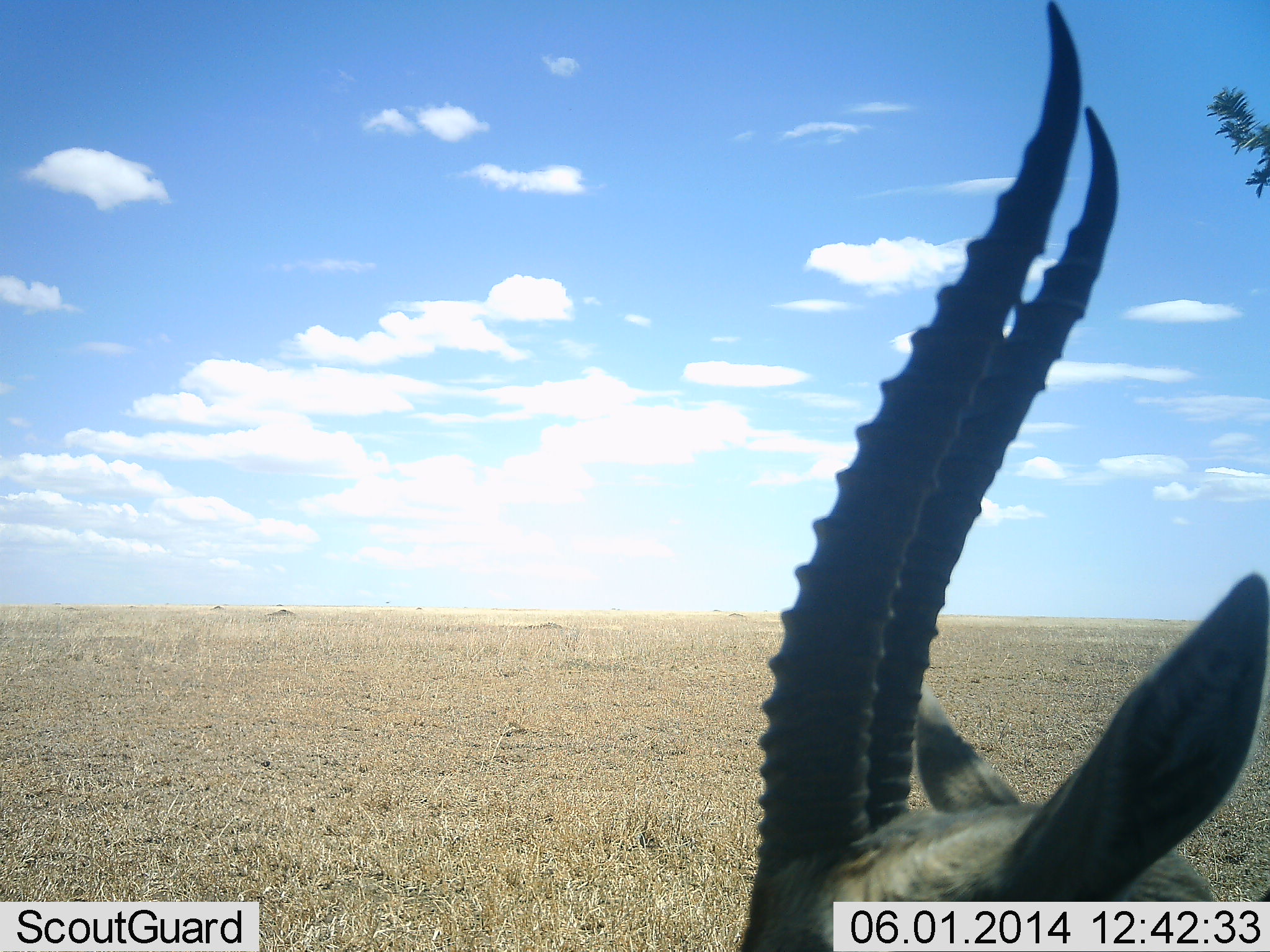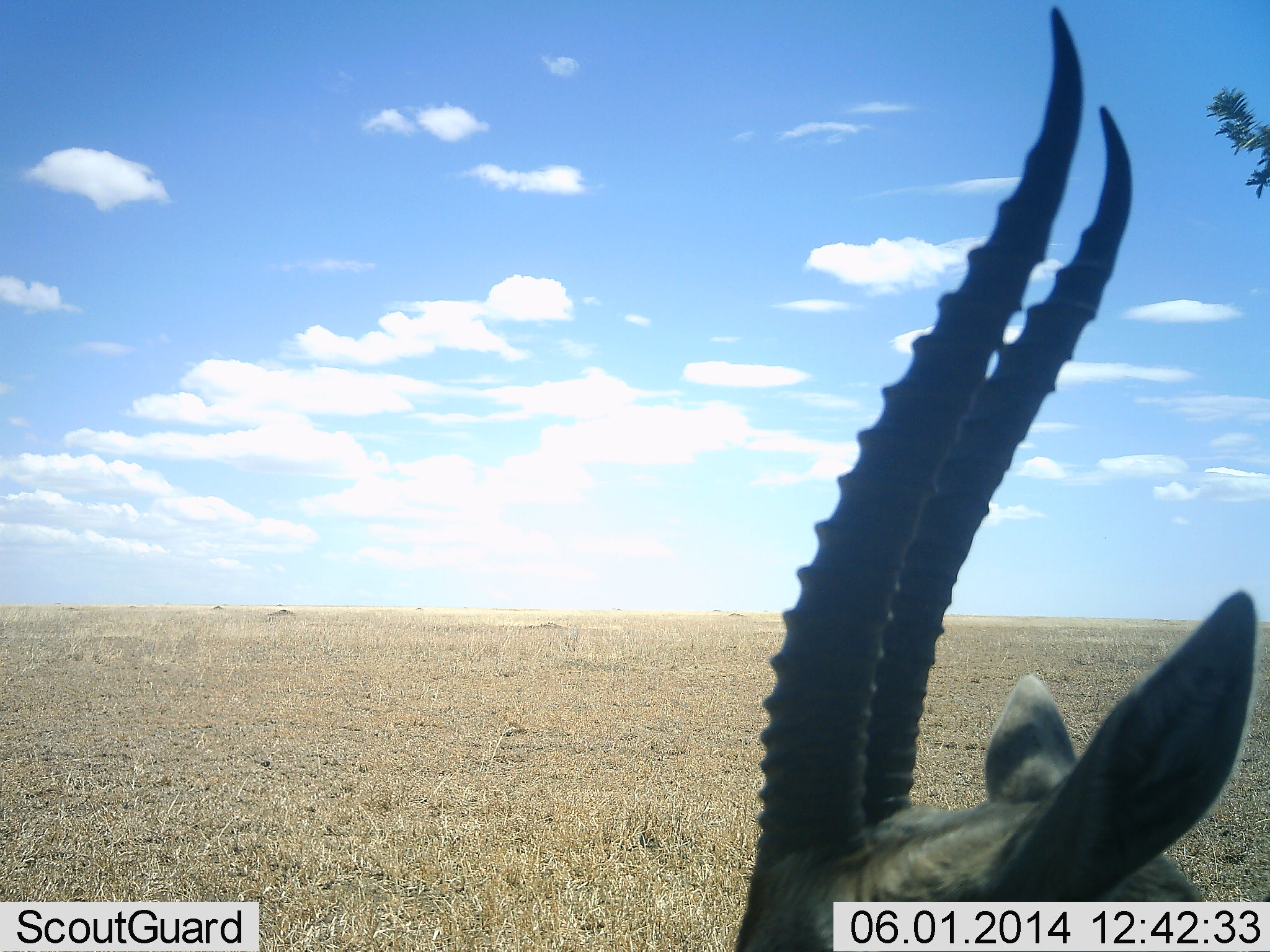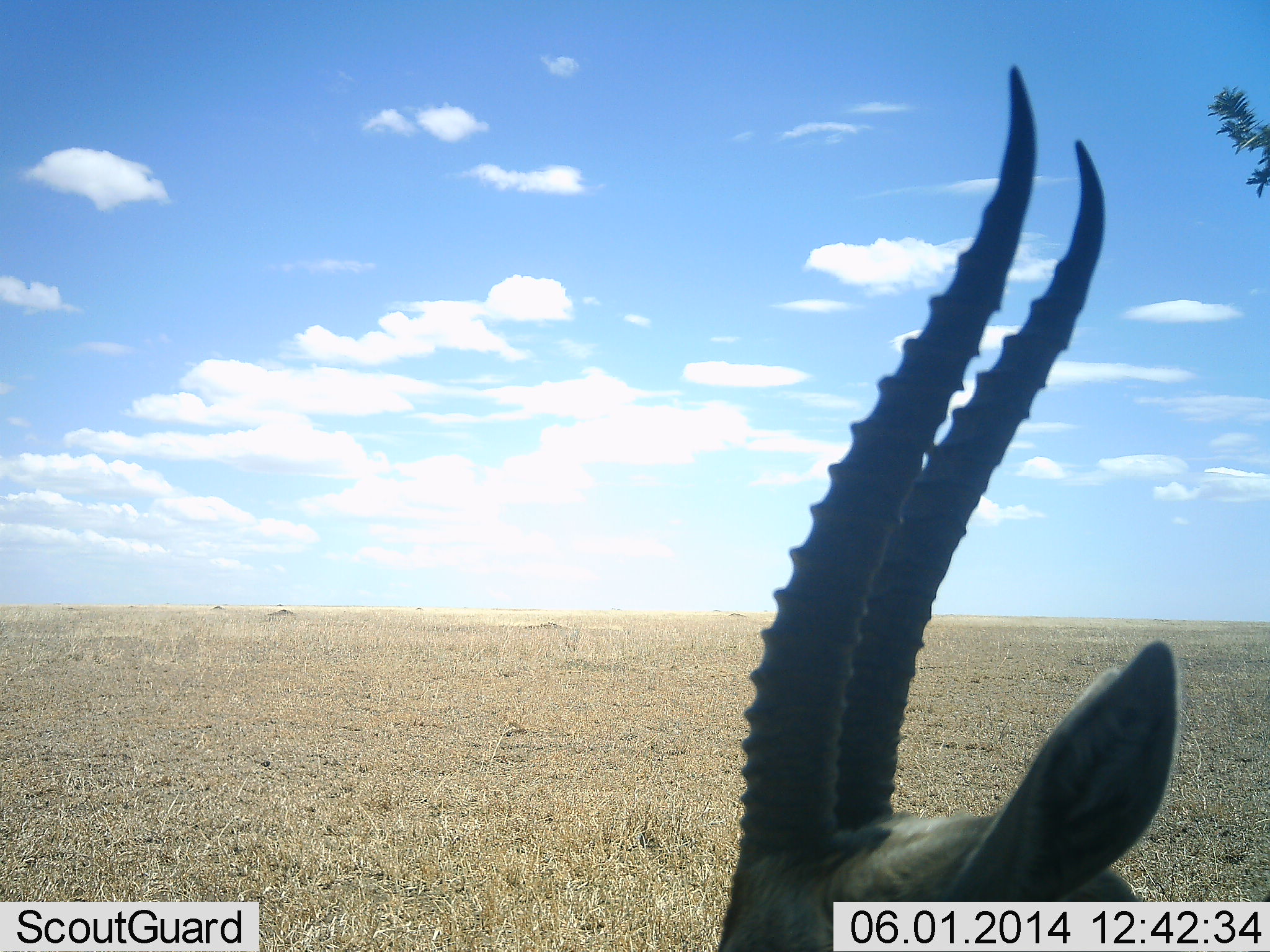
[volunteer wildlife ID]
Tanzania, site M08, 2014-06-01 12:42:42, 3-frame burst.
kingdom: Animalia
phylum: Chordata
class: Mammalia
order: Artiodactyla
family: Bovidae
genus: Eudorcas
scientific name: Eudorcas thomsonii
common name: thomson's gazelle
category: gazellethomsons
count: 1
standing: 90%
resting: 0%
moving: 10%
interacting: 0%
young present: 0%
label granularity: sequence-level